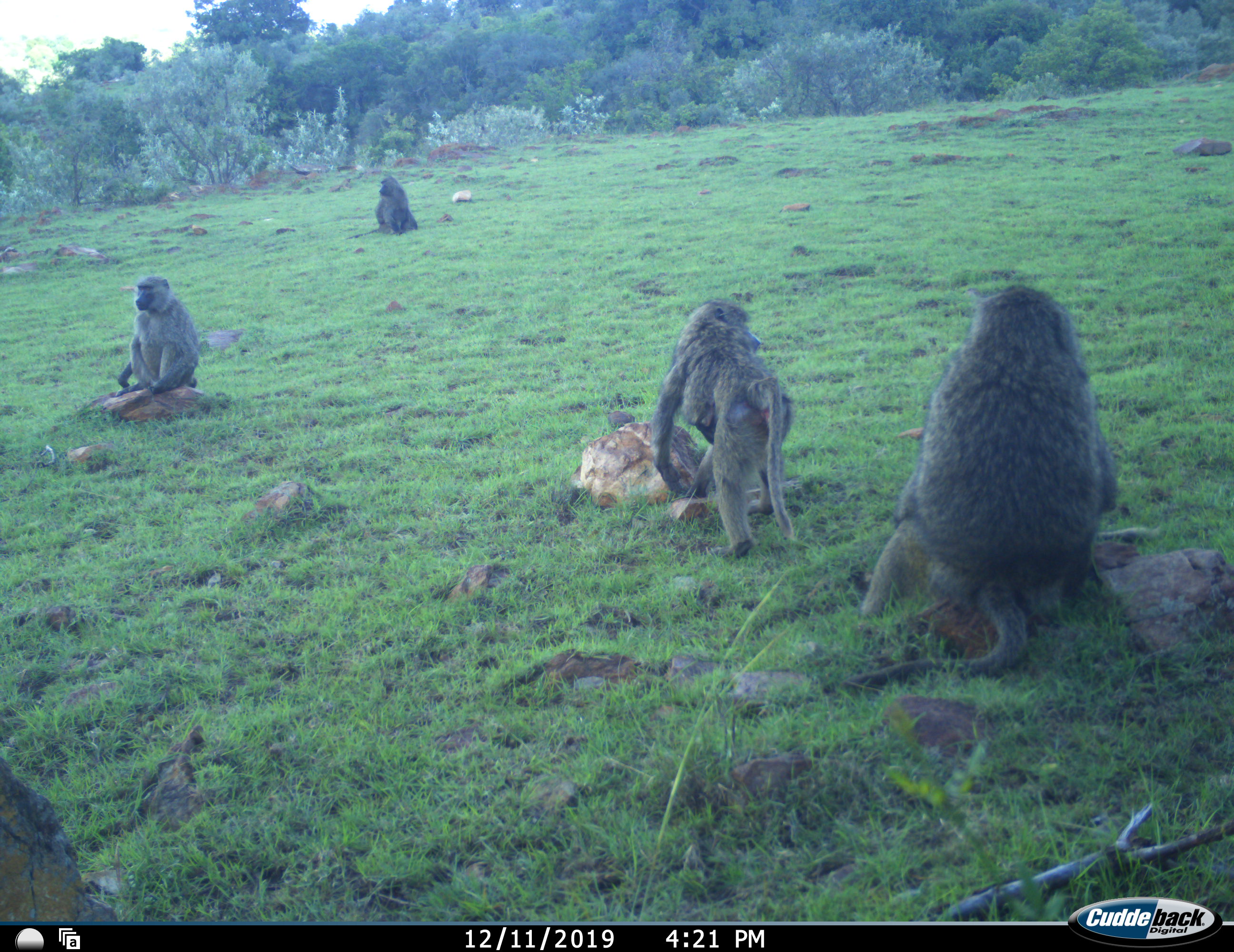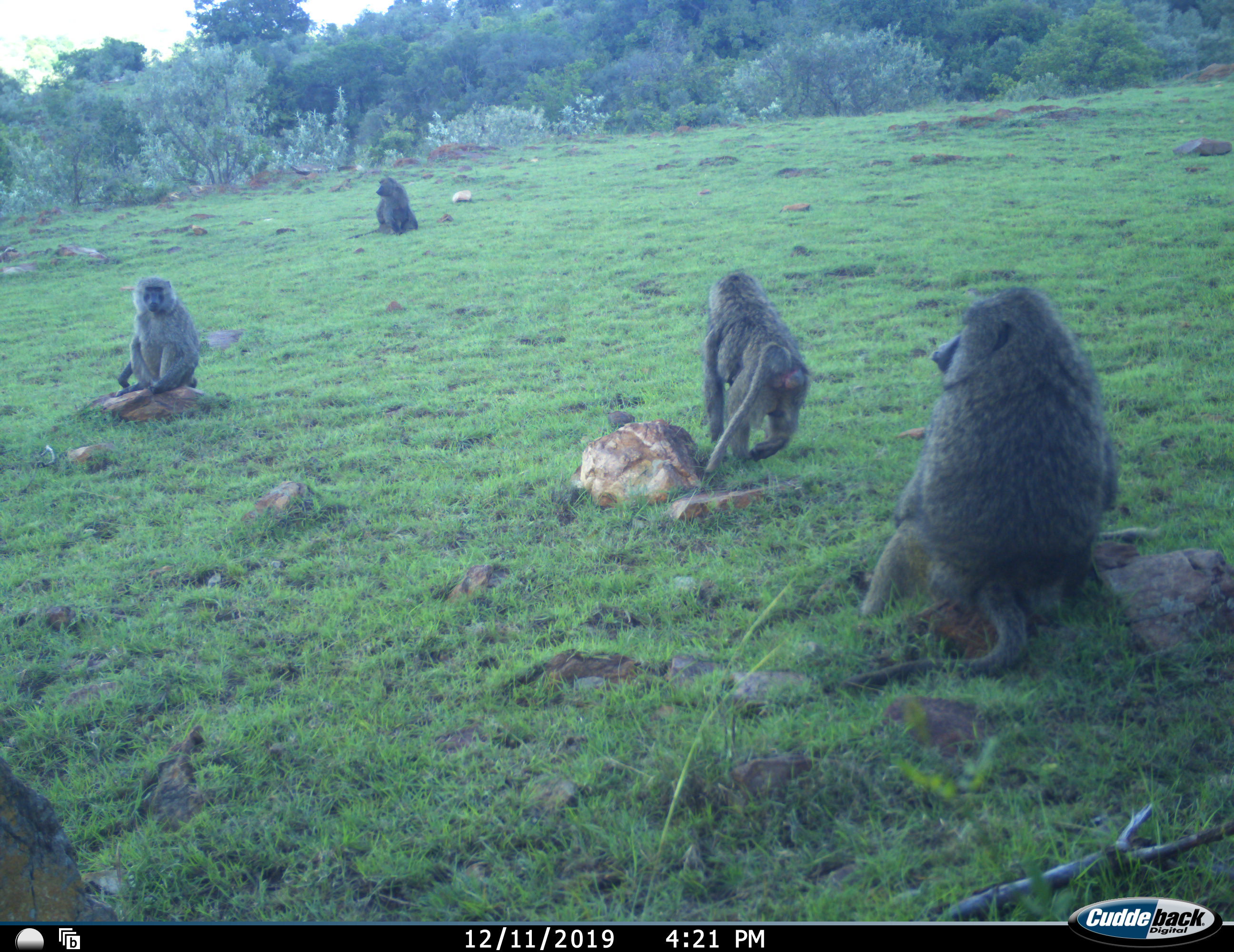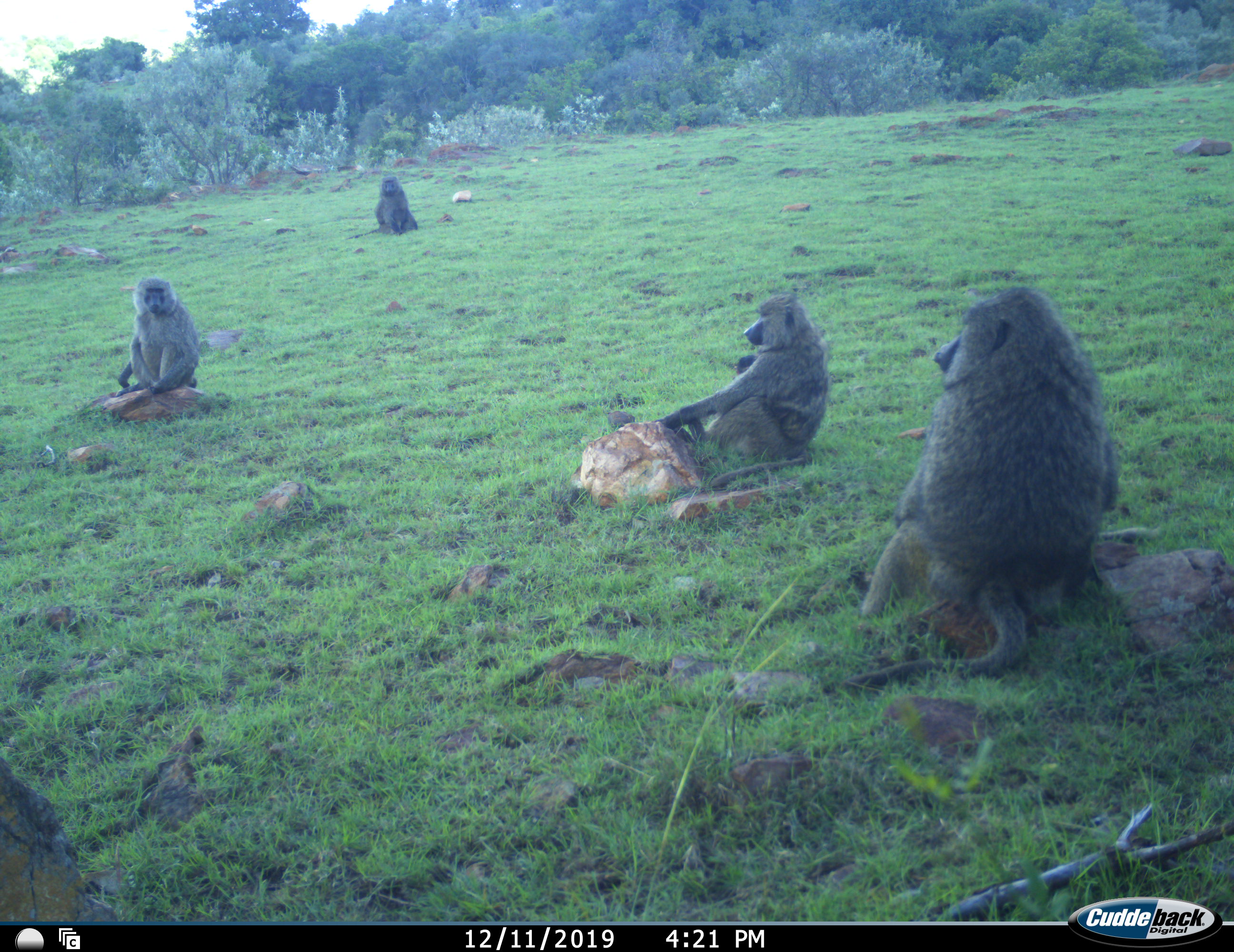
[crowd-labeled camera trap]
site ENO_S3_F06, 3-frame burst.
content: unidentified animal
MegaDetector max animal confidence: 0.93